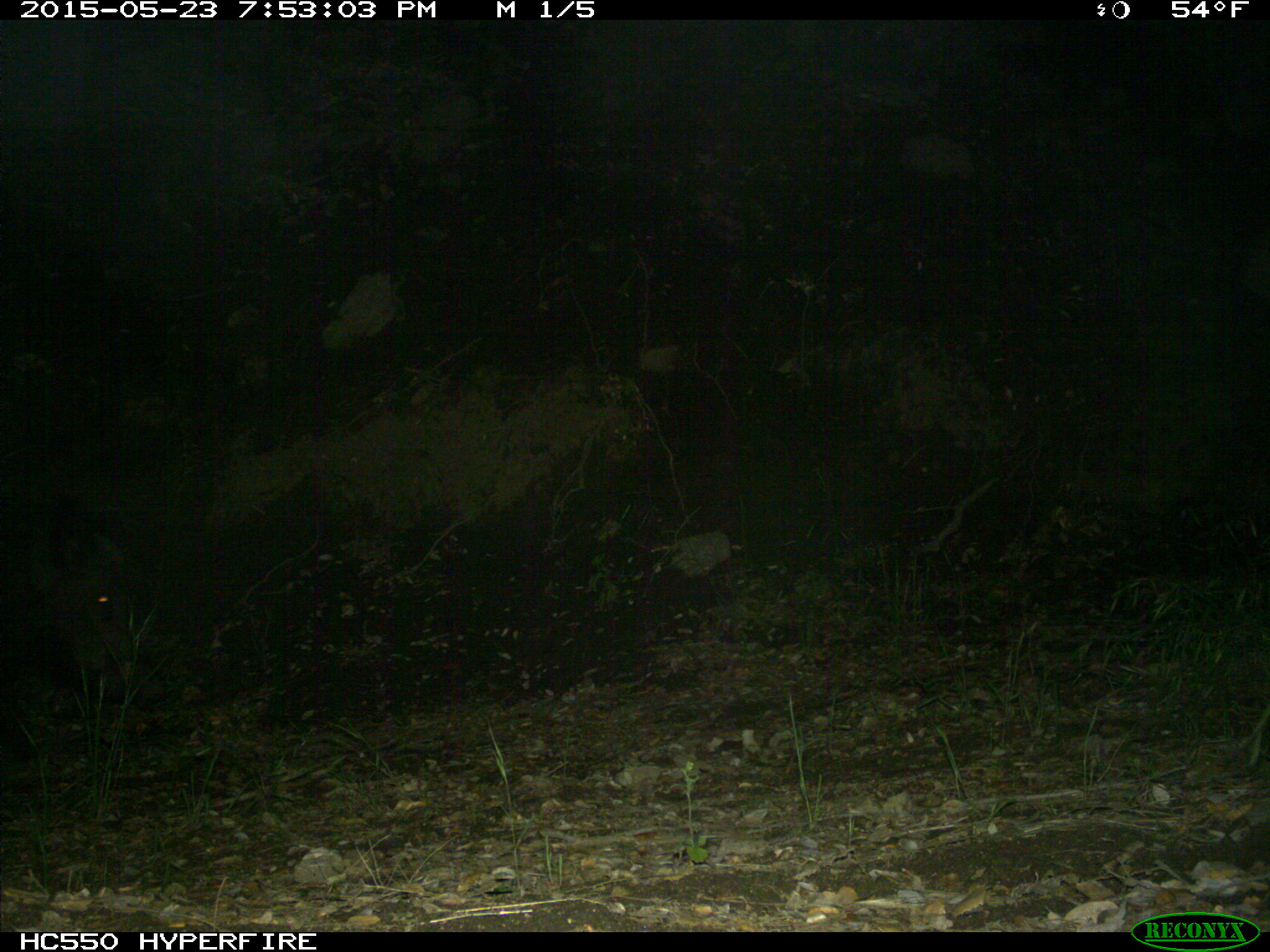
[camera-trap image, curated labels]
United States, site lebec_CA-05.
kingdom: Animalia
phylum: Chordata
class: Mammalia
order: Artiodactyla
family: Suidae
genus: Sus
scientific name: Sus scrofa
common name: wild boar